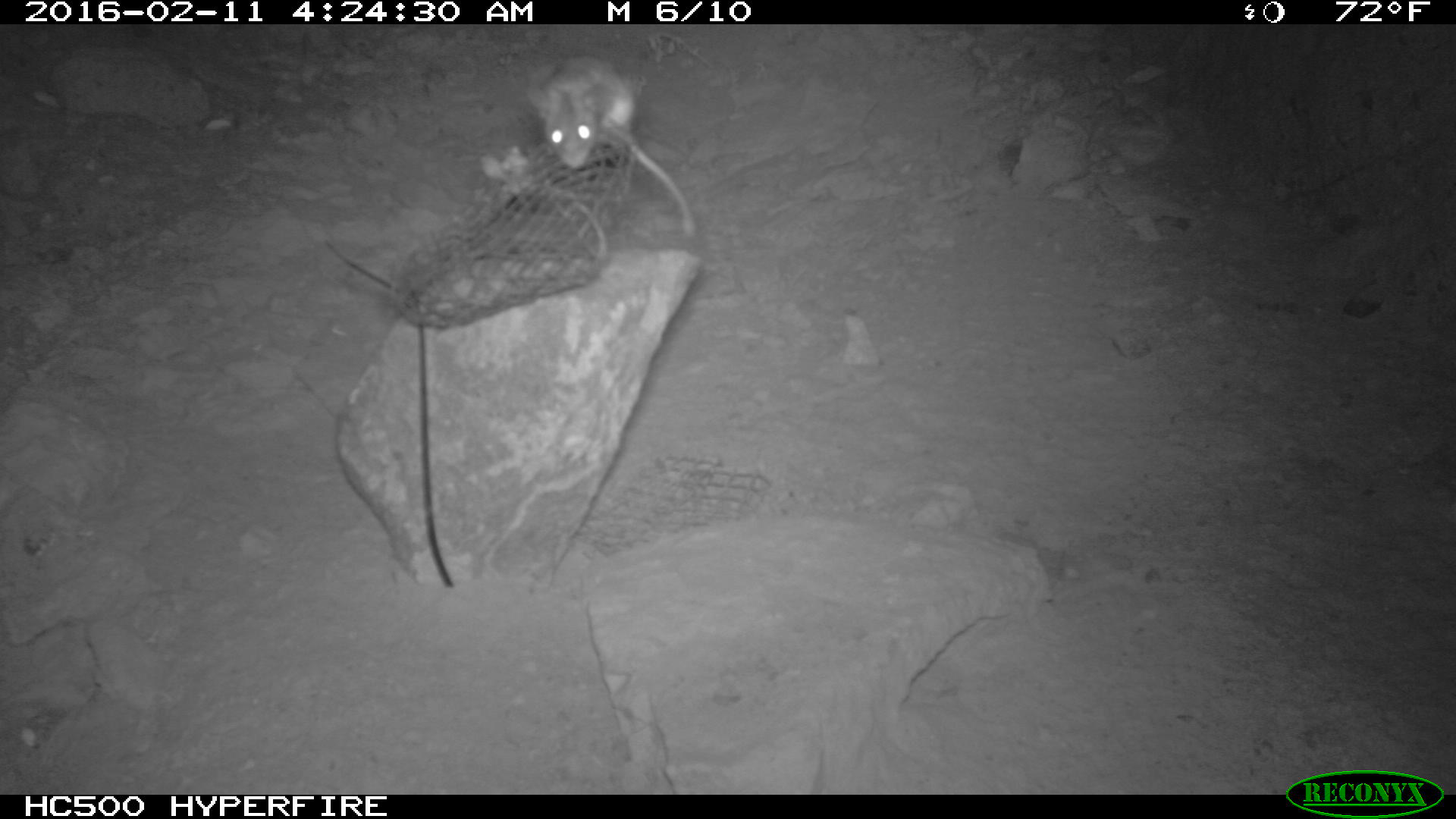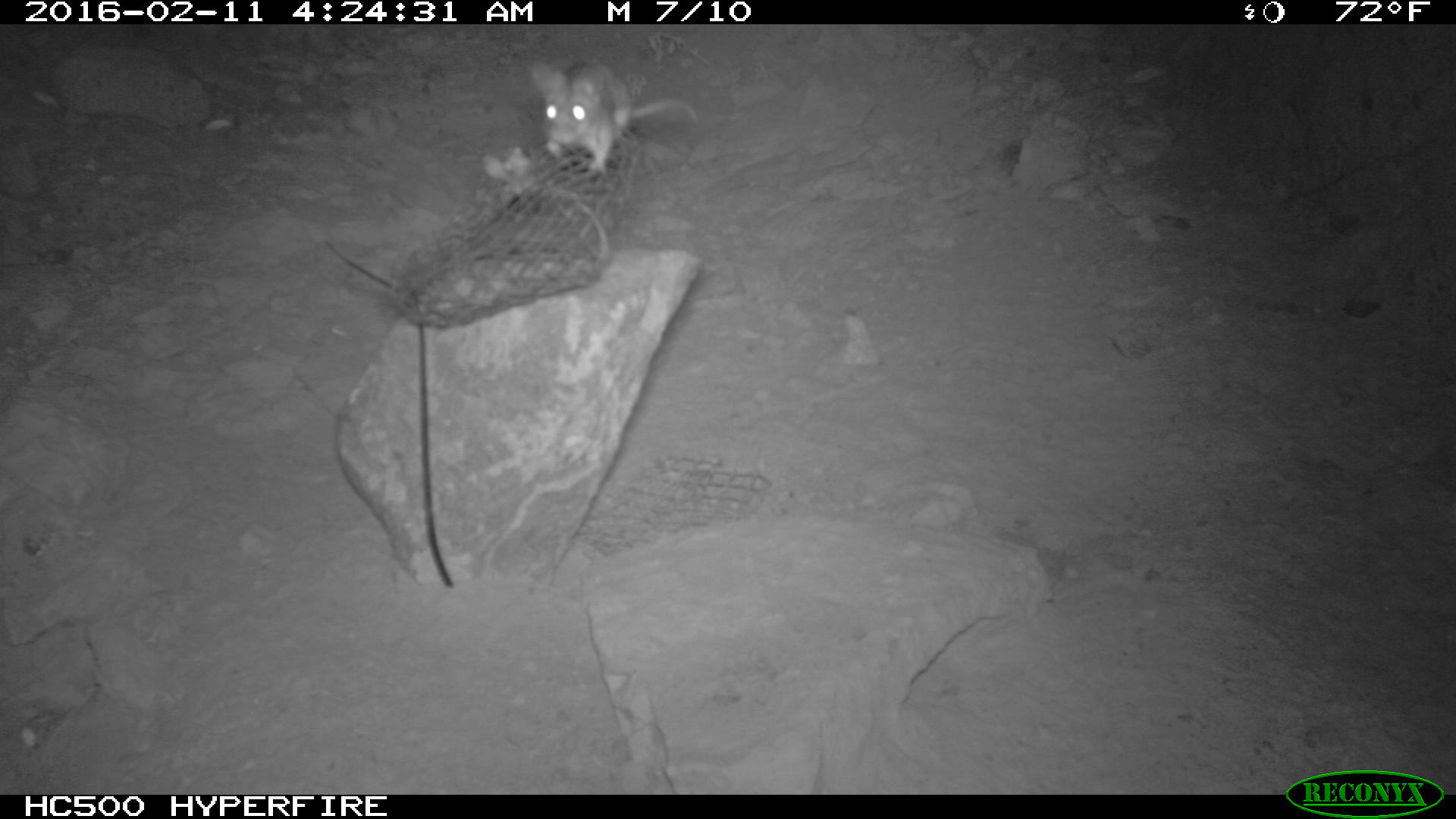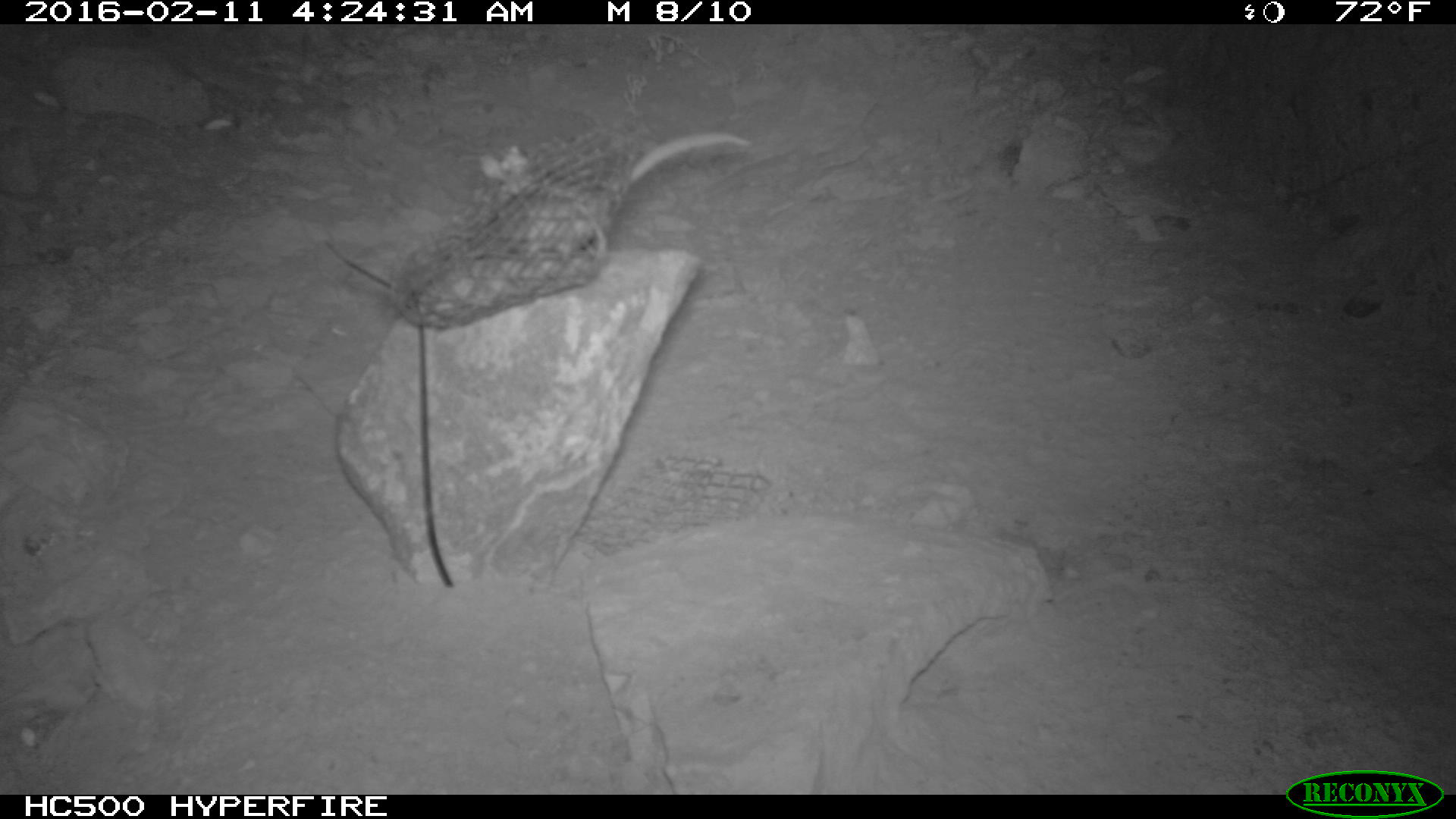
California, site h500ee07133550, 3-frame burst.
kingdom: Animalia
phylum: Chordata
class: Mammalia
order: Rodentia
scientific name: Rodentia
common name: rodent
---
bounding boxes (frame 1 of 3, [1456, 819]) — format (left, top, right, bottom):
rodent: (524, 55, 697, 237)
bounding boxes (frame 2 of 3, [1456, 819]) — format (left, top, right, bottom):
rodent: (528, 57, 696, 171)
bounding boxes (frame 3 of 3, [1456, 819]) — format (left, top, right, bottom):
rodent: (479, 130, 755, 259)